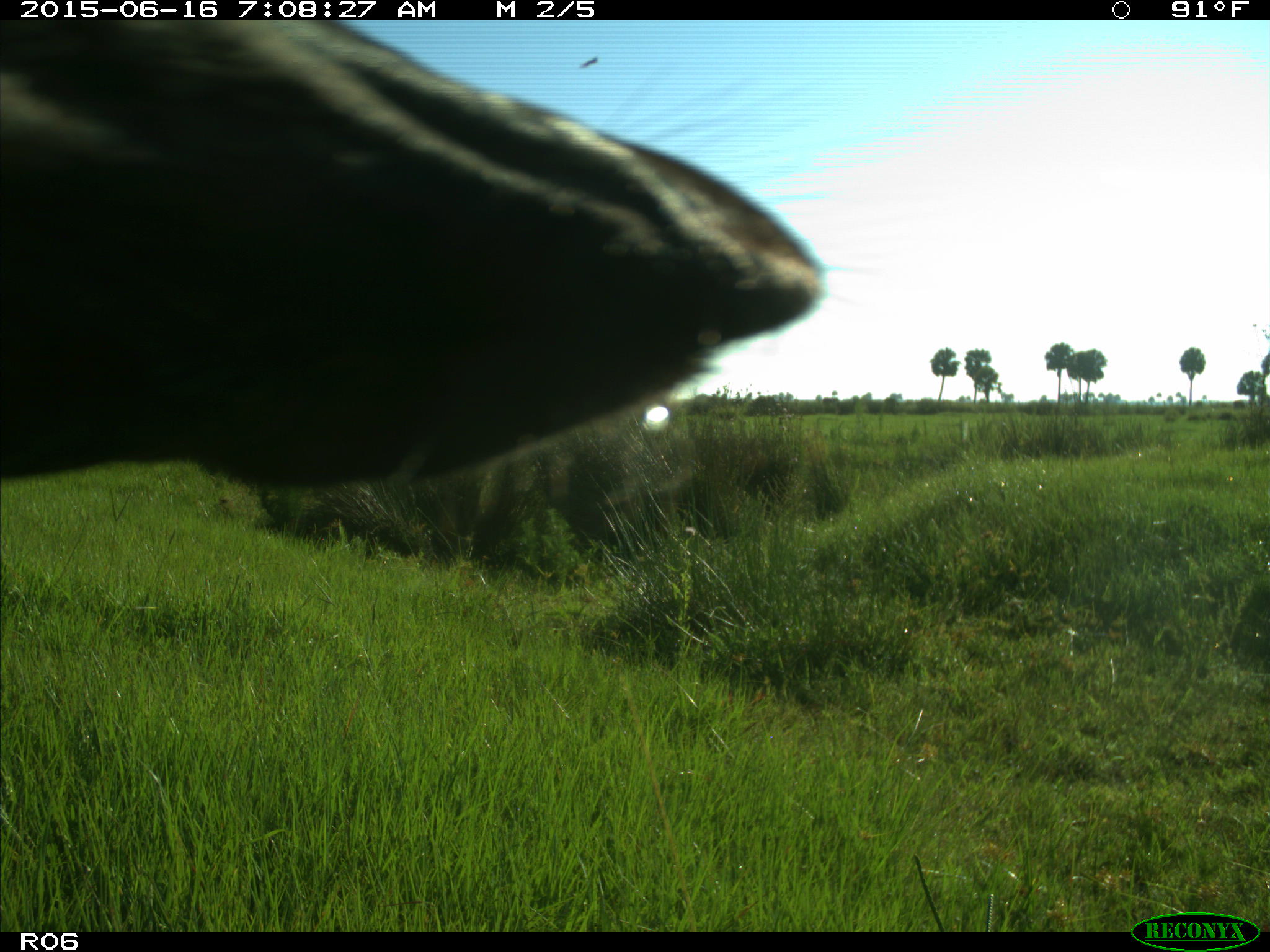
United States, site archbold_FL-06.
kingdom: Animalia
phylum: Chordata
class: Mammalia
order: Artiodactyla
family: Bovidae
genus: Bos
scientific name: Bos taurus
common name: domestic cow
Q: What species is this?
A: Bos taurus (domestic cow).